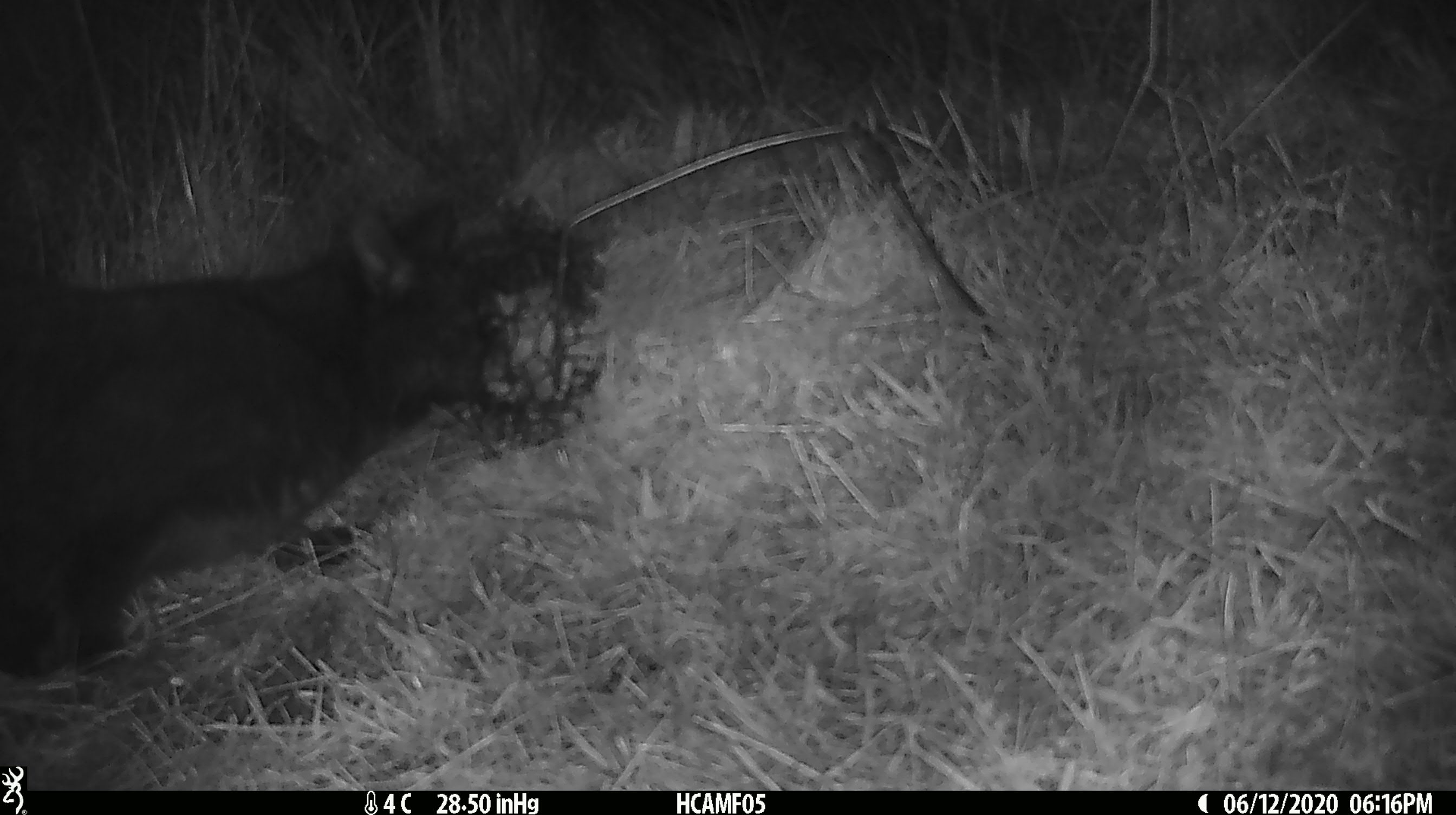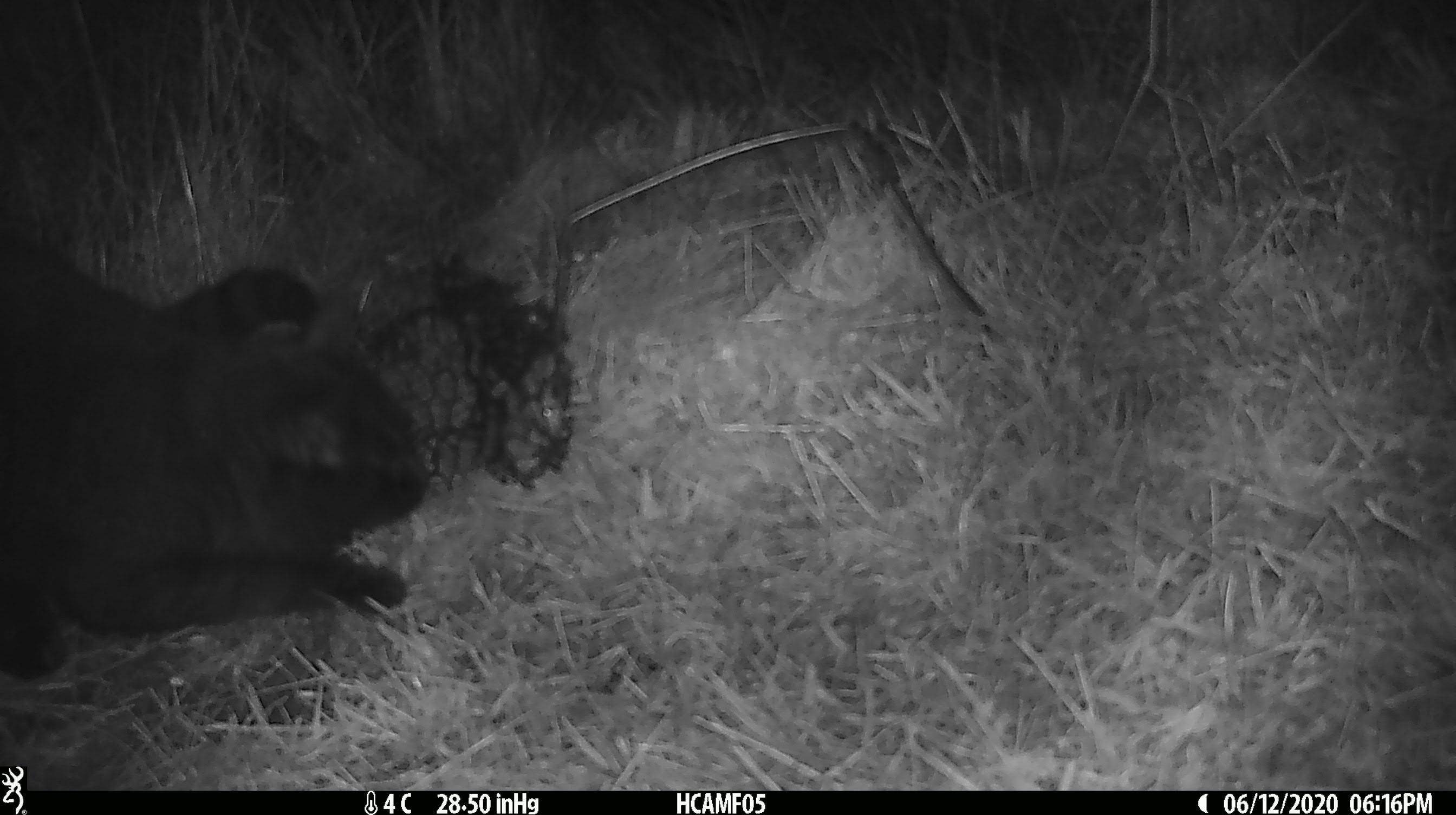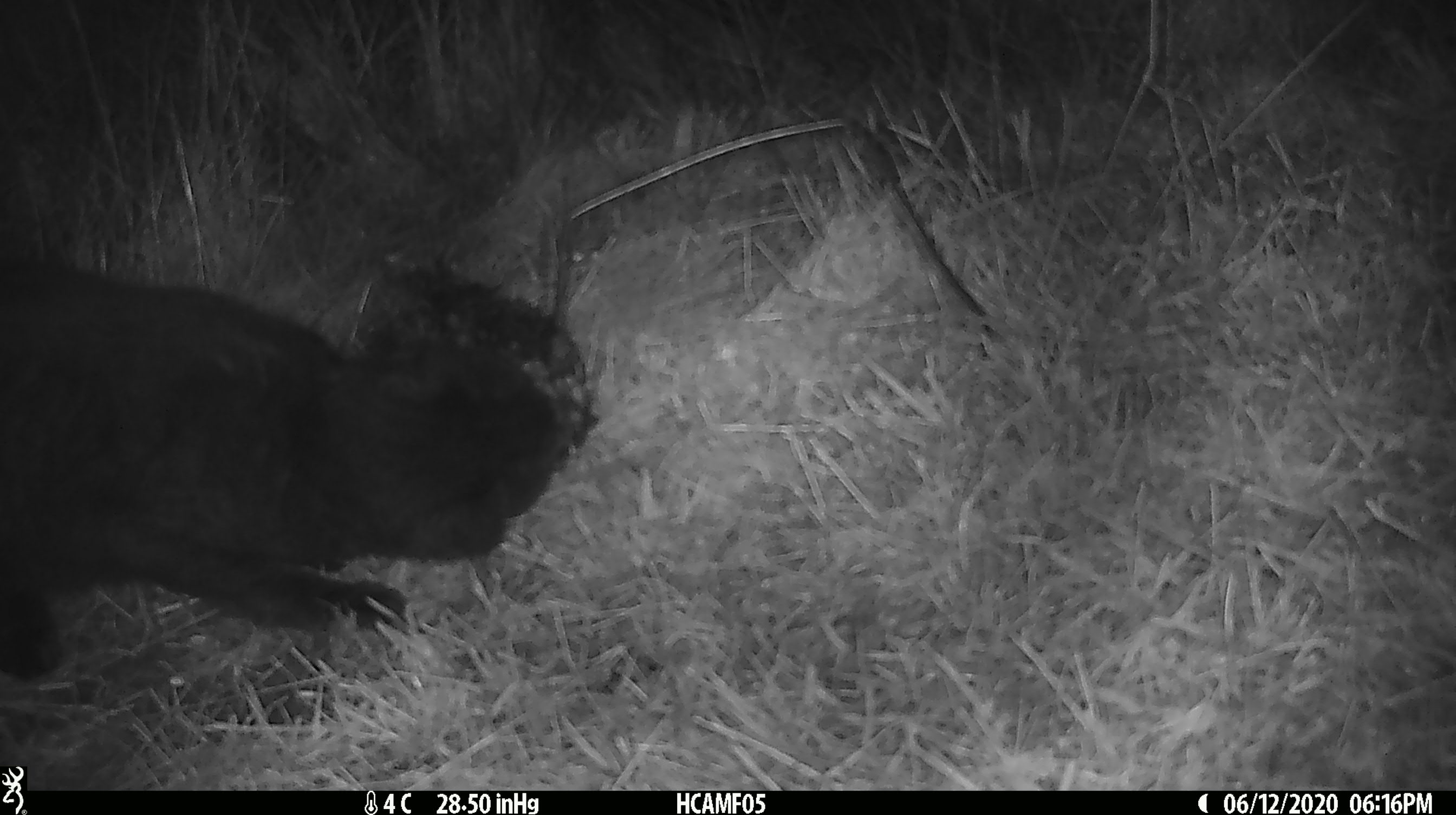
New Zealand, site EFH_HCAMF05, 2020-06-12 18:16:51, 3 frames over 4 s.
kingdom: Animalia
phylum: Chordata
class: Mammalia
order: Carnivora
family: Felidae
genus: Felis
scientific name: Felis catus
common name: domestic cat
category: cat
Cat (domestic cat) (Felis catus).